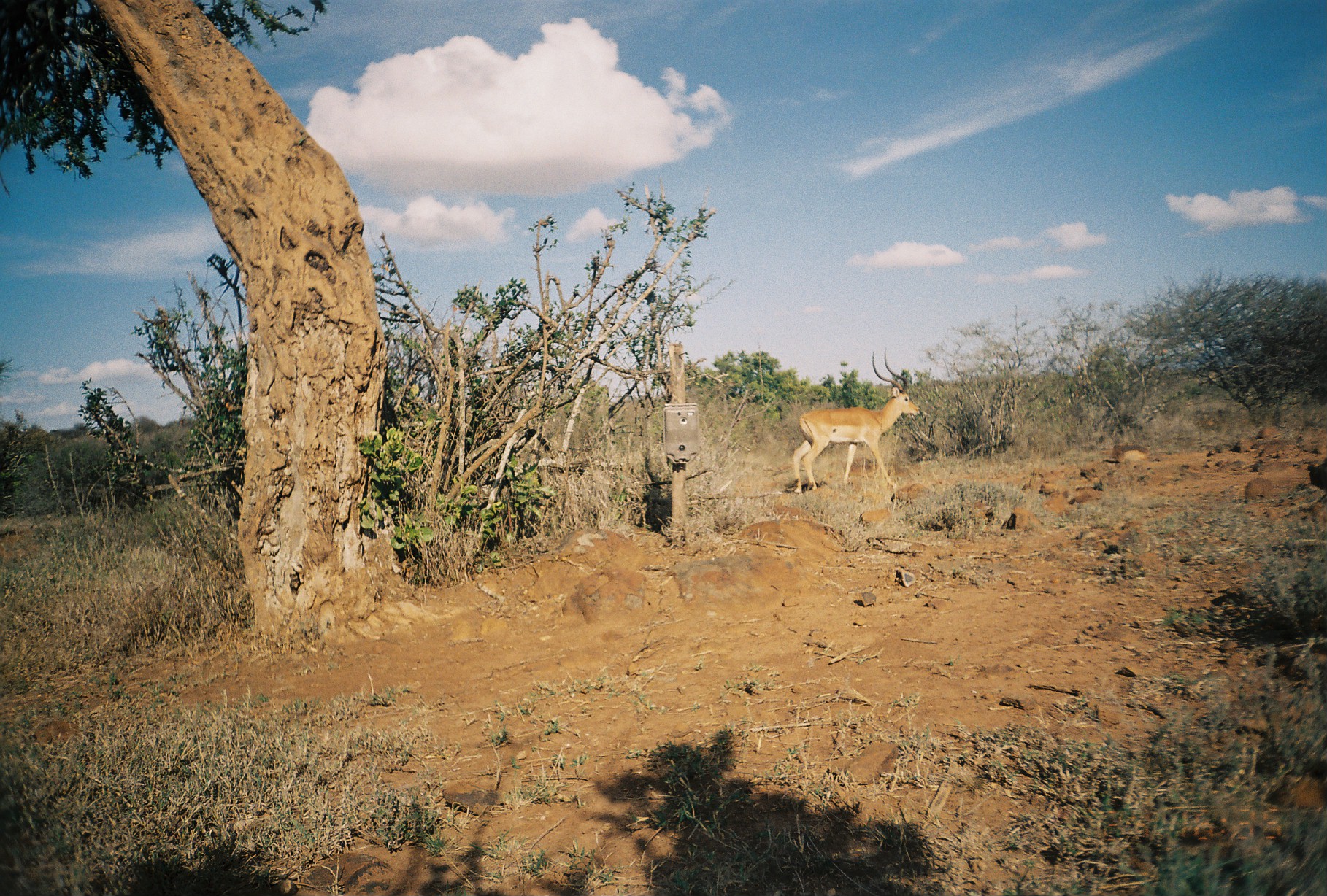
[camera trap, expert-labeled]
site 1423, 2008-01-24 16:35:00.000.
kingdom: Animalia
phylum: Chordata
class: Mammalia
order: Artiodactyla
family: Bovidae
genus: Aepyceros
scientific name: Aepyceros melampus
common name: impala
Aepyceros melampus (impala), count 1.